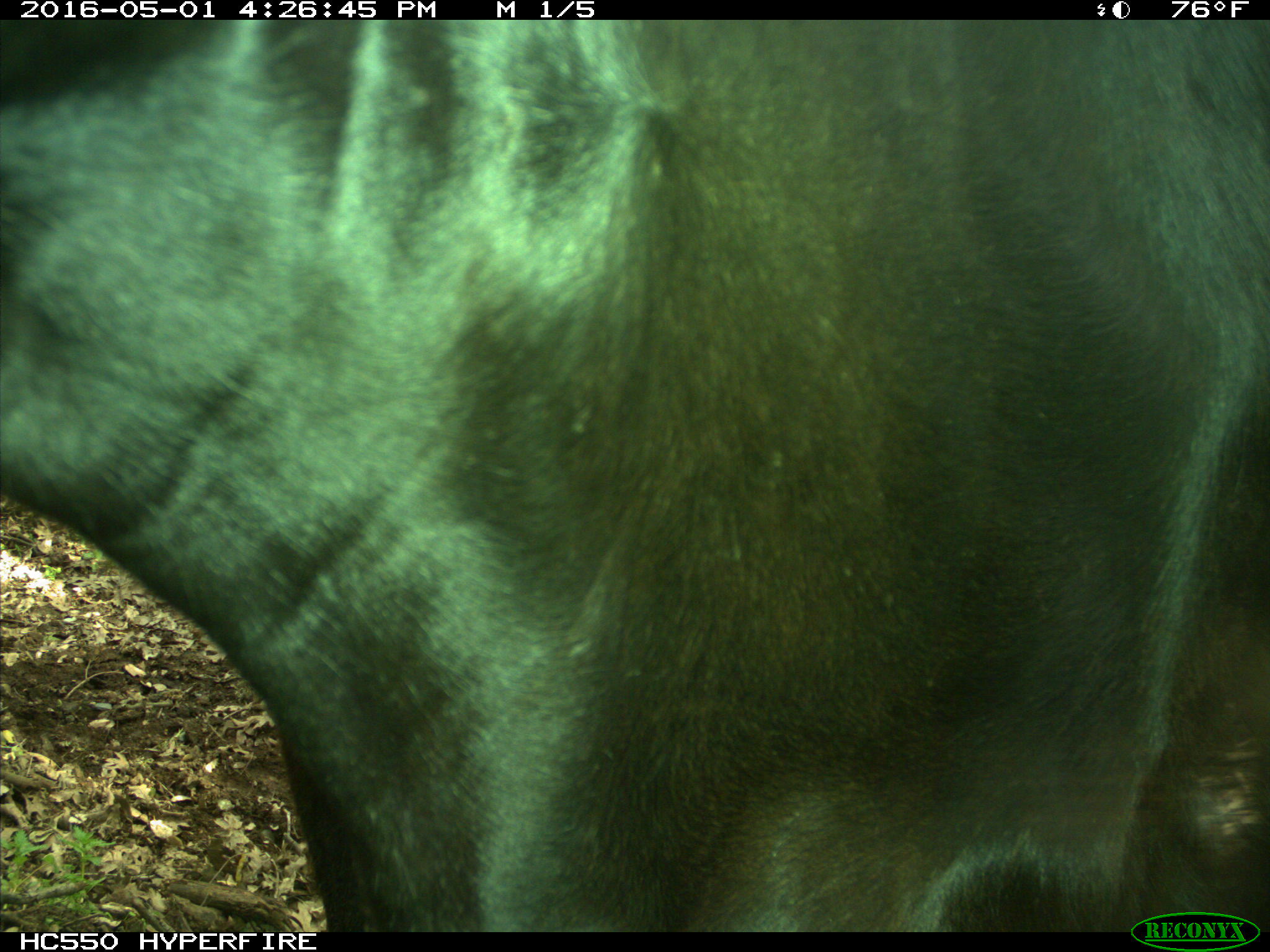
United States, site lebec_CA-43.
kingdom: Animalia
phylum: Chordata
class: Mammalia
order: Artiodactyla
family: Bovidae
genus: Bos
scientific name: Bos taurus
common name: domestic cow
Bos taurus (domestic cow).